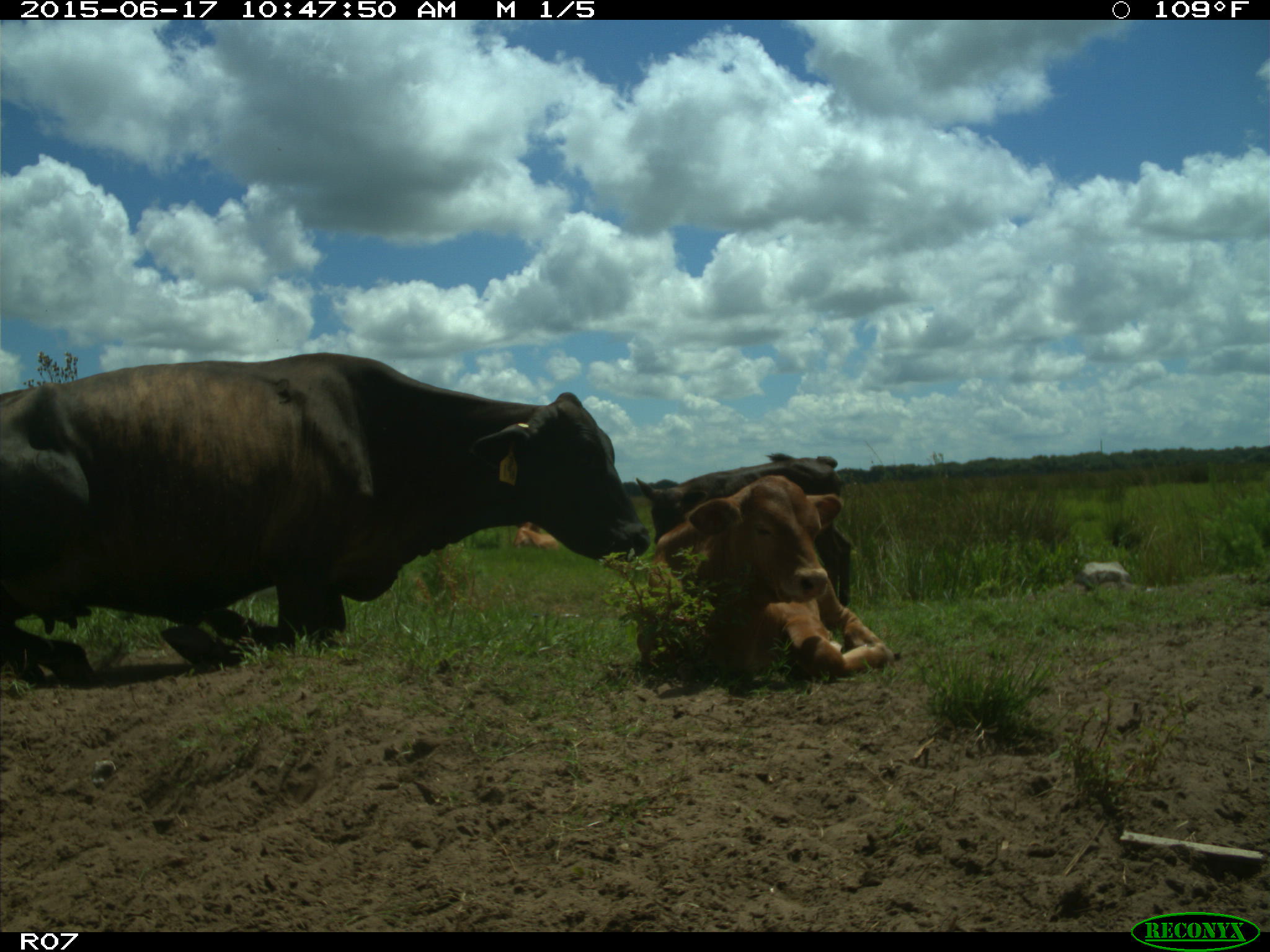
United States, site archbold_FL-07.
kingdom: Animalia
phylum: Chordata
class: Mammalia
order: Artiodactyla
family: Bovidae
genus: Bos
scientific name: Bos taurus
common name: domestic cow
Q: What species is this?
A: Bos taurus (domestic cow).